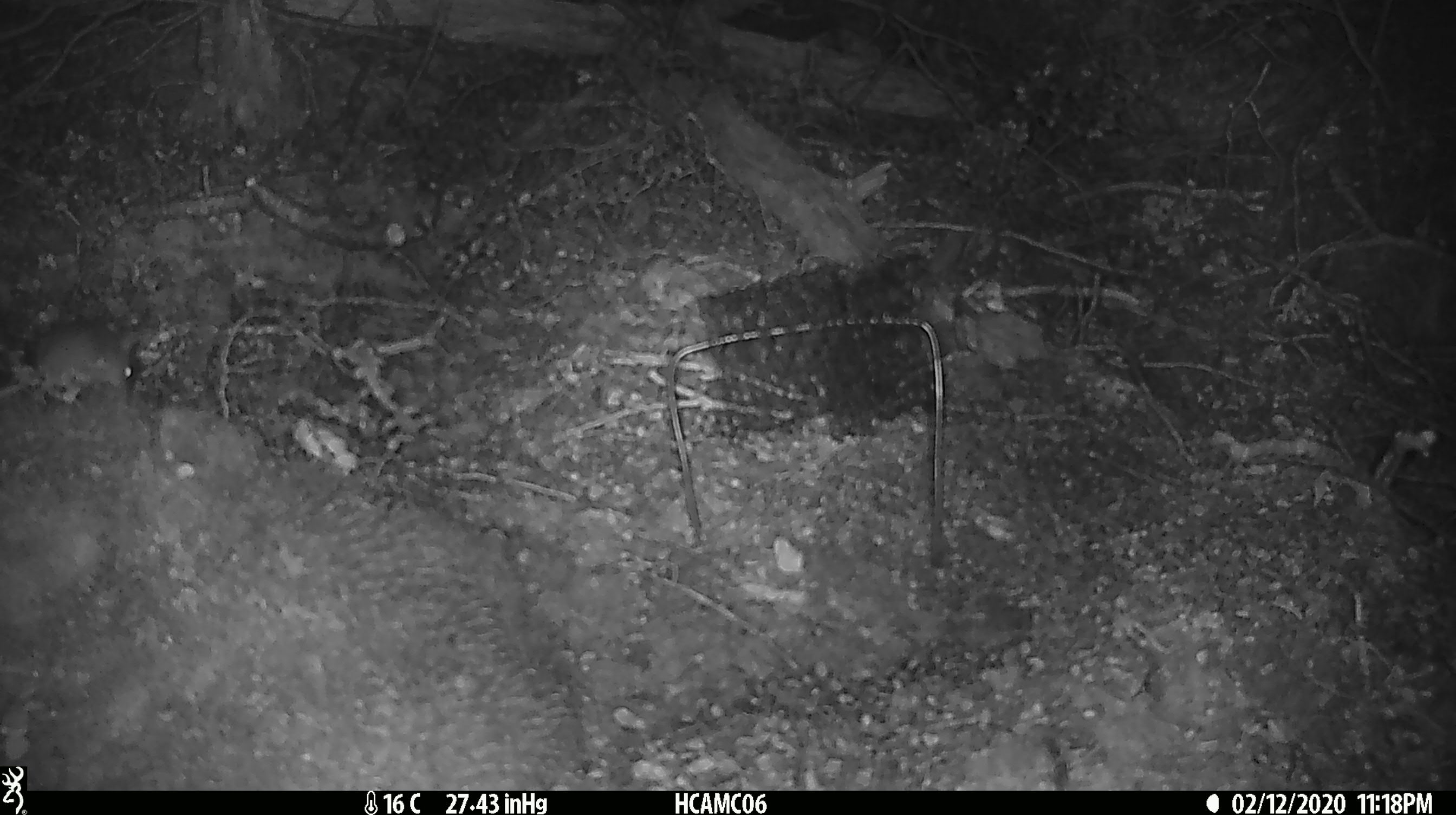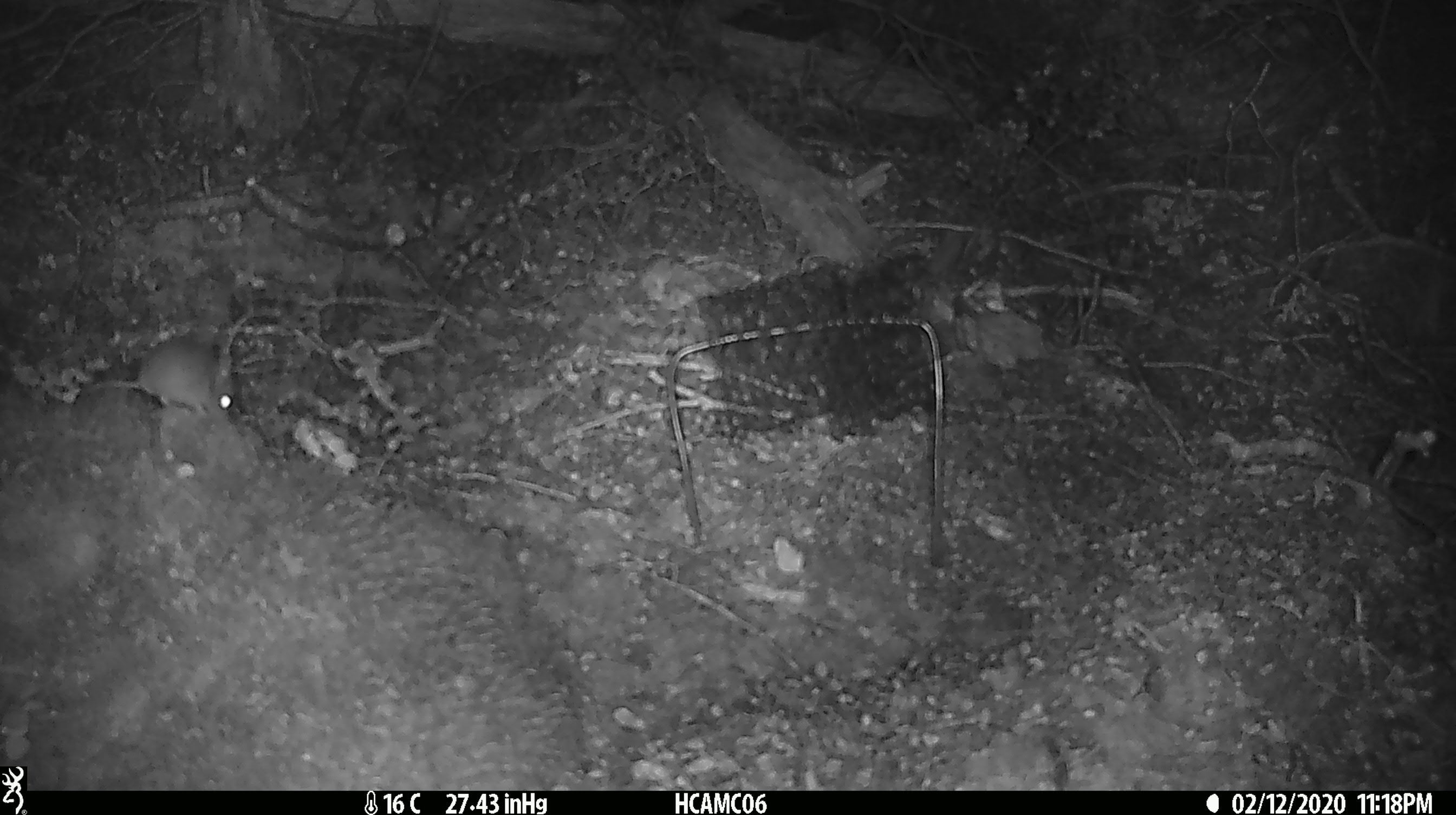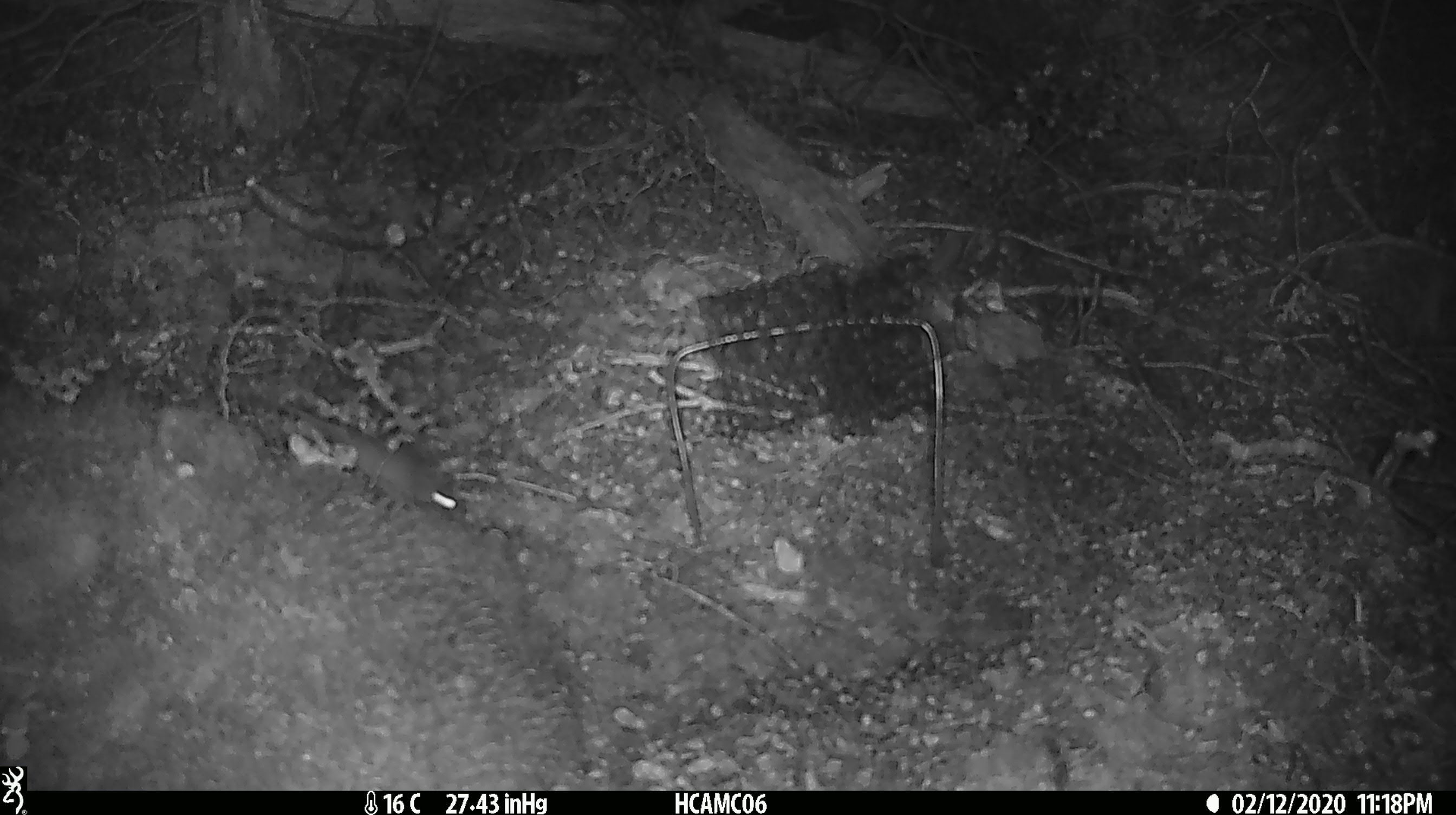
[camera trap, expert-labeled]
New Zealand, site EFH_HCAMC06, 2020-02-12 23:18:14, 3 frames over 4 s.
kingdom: Animalia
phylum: Chordata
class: Mammalia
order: Rodentia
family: Muridae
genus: Mus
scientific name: Mus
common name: mouse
Mouse (Mus).